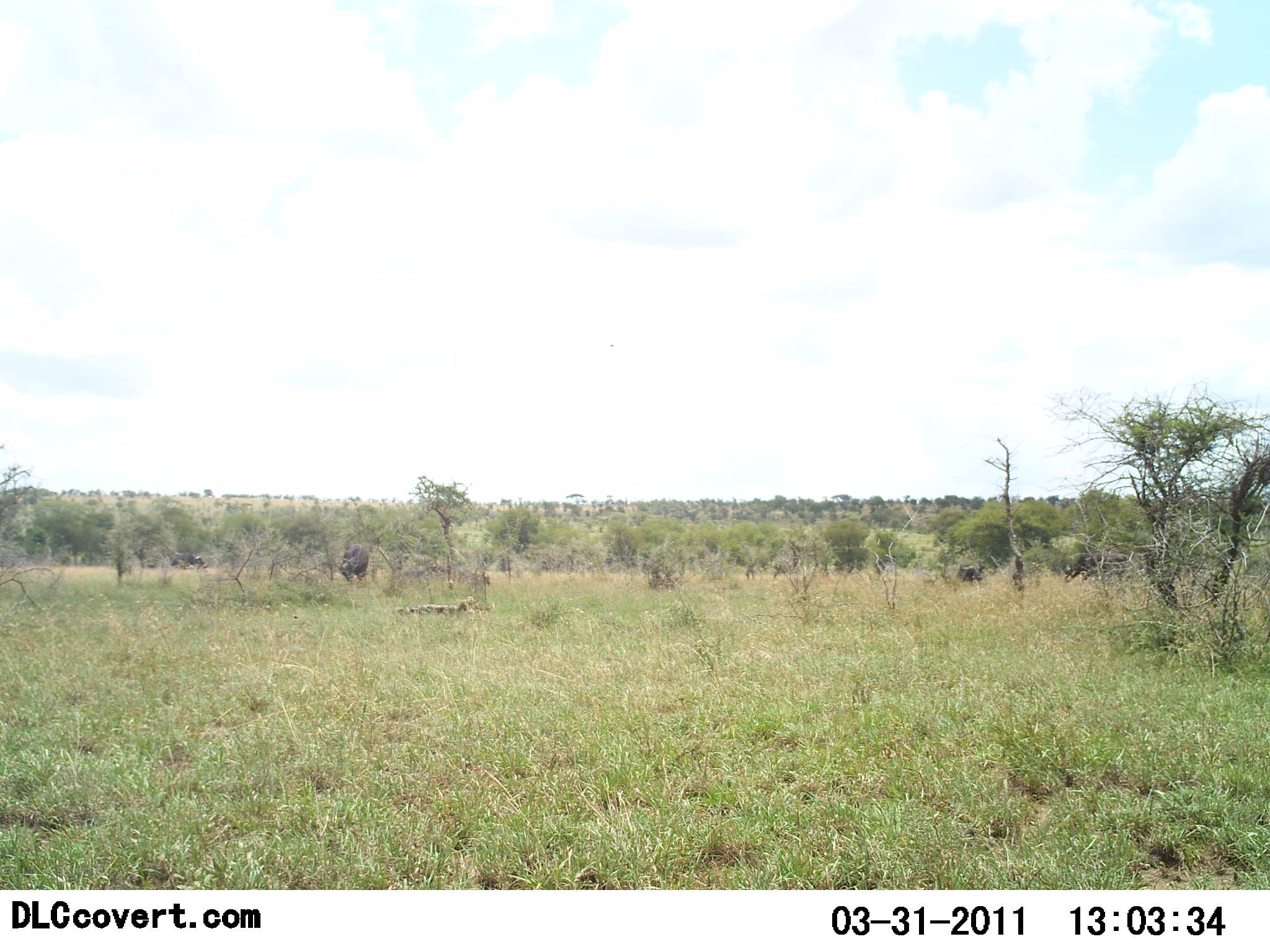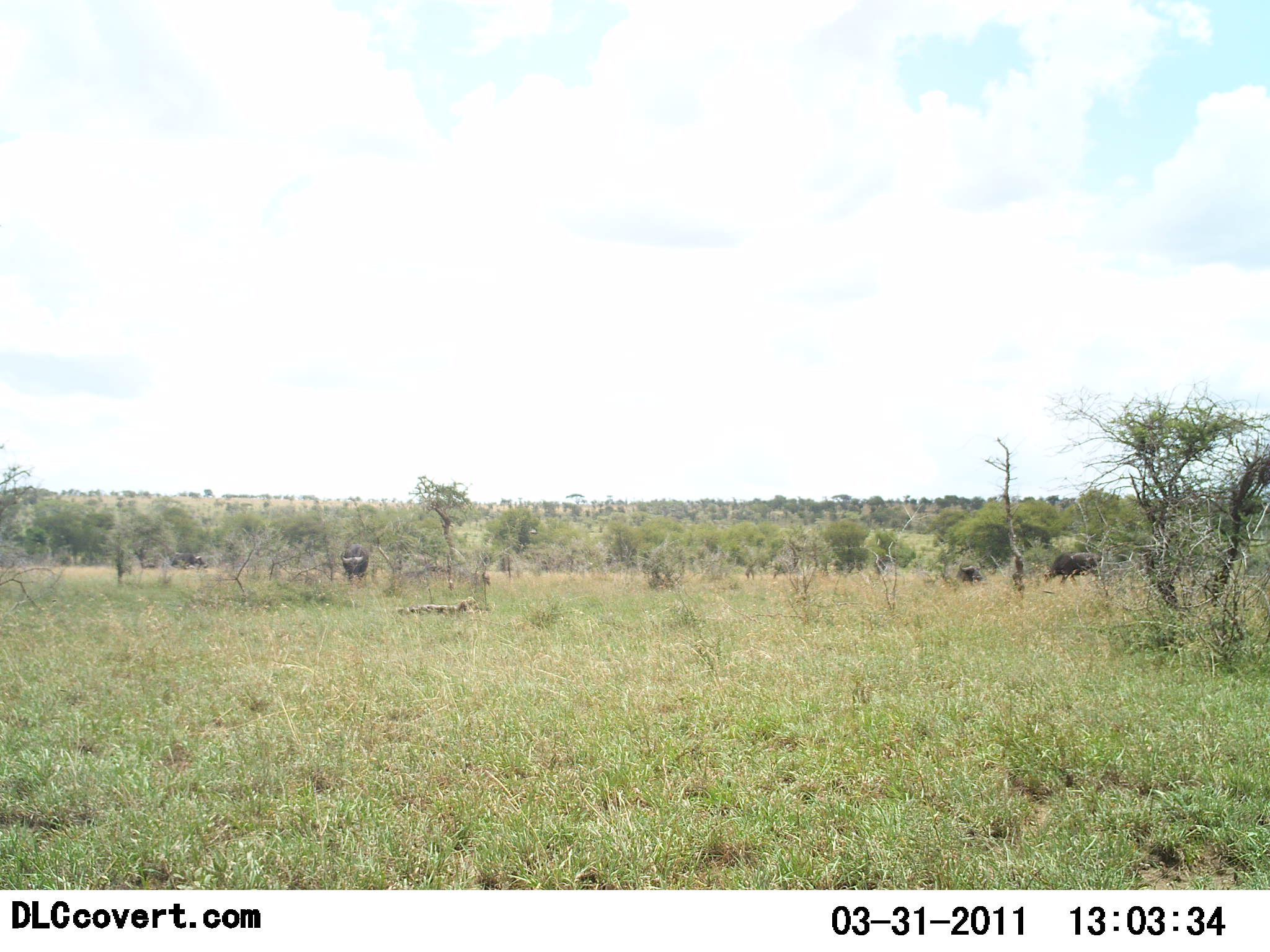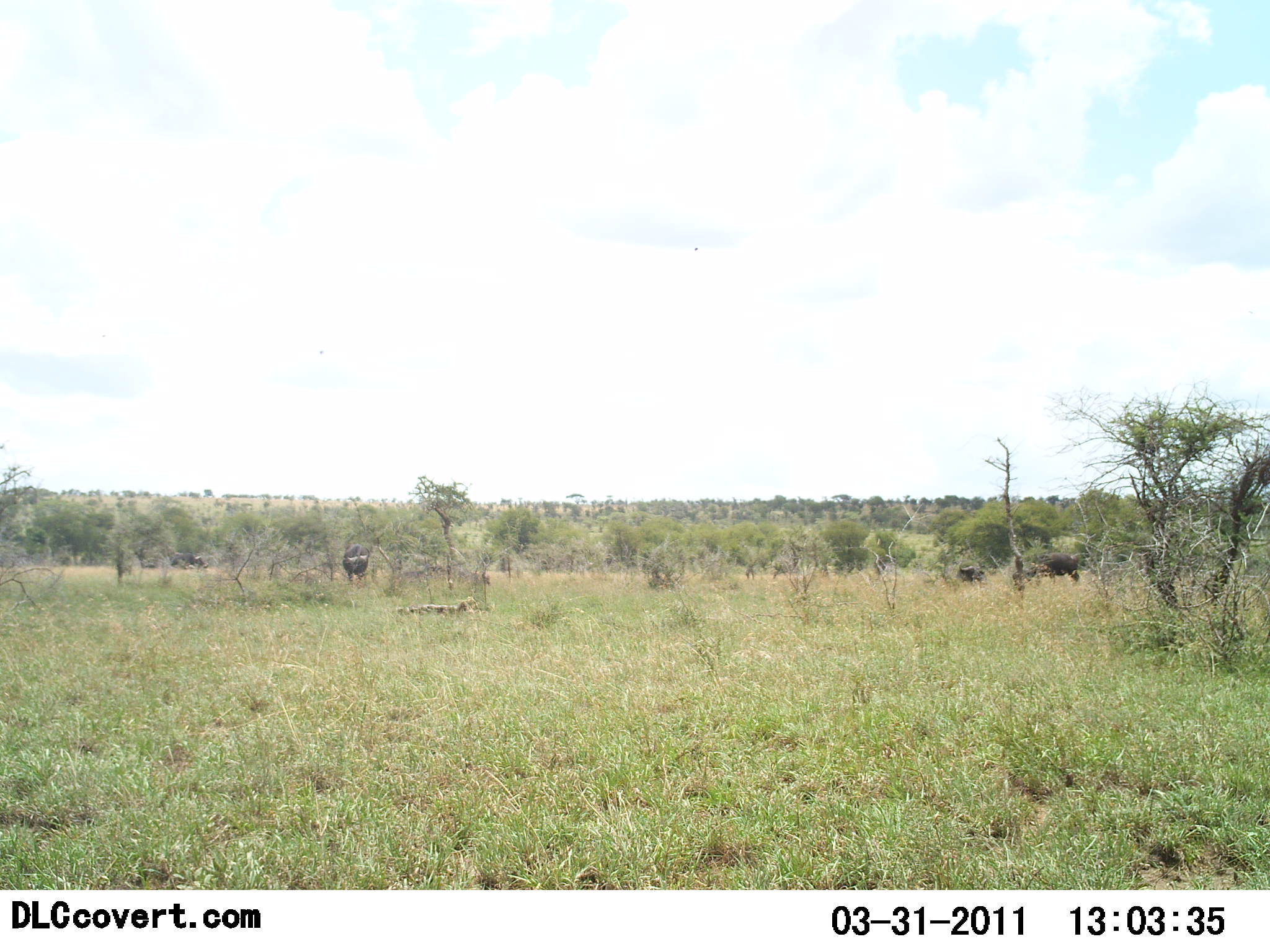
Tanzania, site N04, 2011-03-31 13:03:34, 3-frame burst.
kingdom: Animalia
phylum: Chordata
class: Mammalia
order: Artiodactyla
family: Bovidae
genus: Syncerus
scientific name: Syncerus caffer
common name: cape buffalo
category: buffalo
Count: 3.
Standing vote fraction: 67%.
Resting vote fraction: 17%.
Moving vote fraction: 67%.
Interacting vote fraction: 0%.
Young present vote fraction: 0%.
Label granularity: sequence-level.